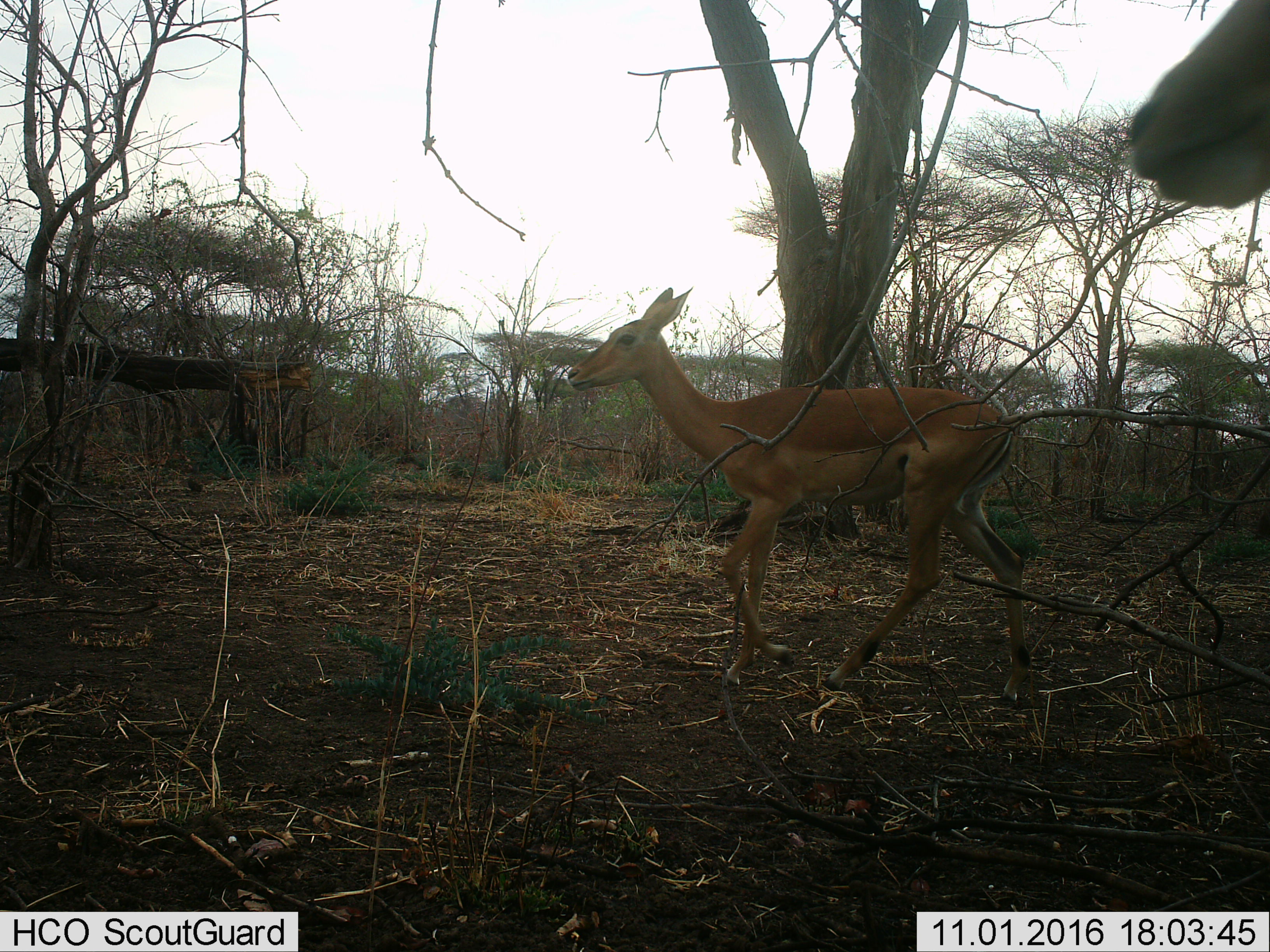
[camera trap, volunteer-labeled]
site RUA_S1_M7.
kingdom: Animalia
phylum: Chordata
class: Mammalia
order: Artiodactyla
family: Bovidae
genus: Aepyceros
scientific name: Aepyceros melampus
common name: impala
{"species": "impala (Aepyceros melampus)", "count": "1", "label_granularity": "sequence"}